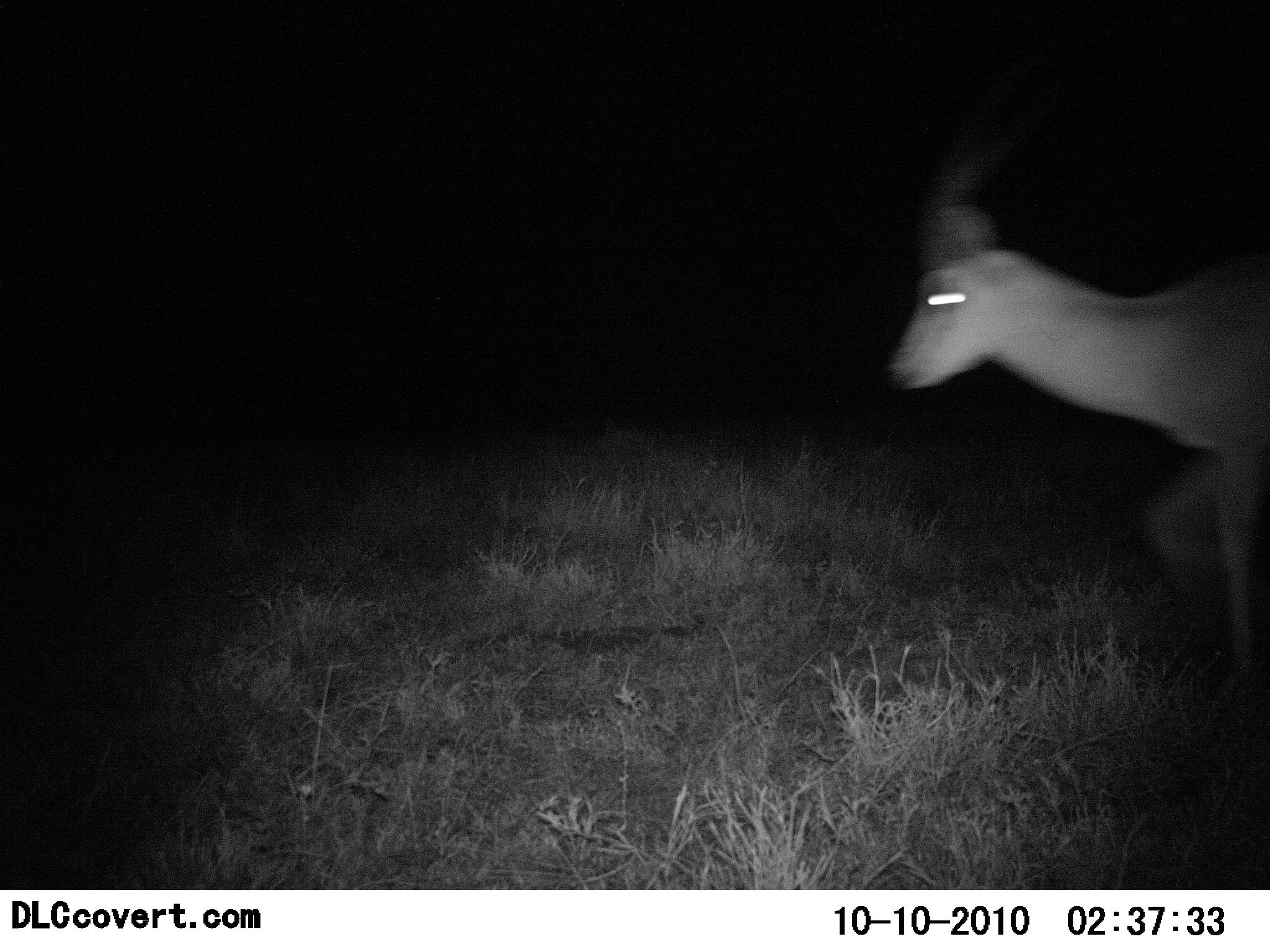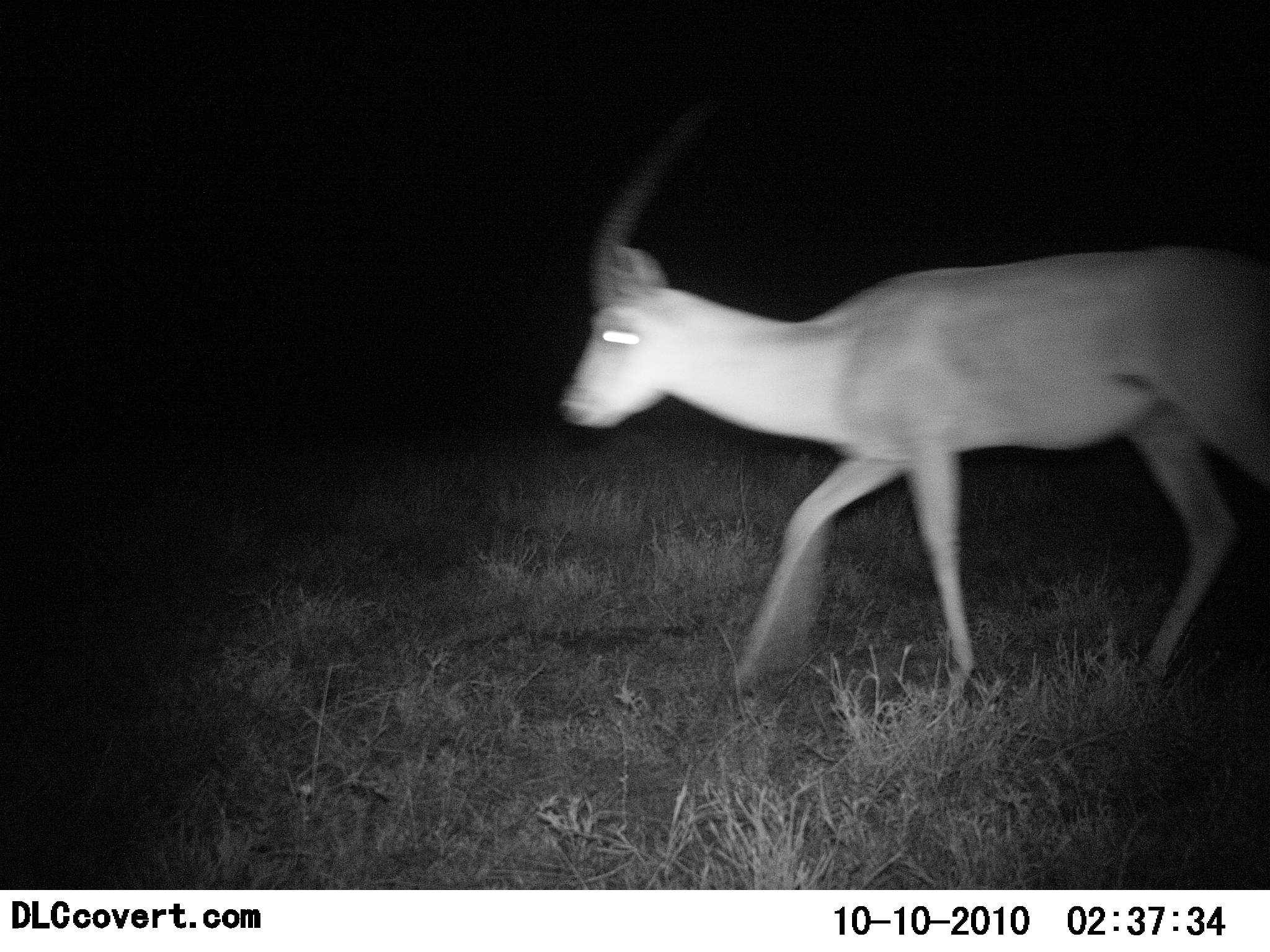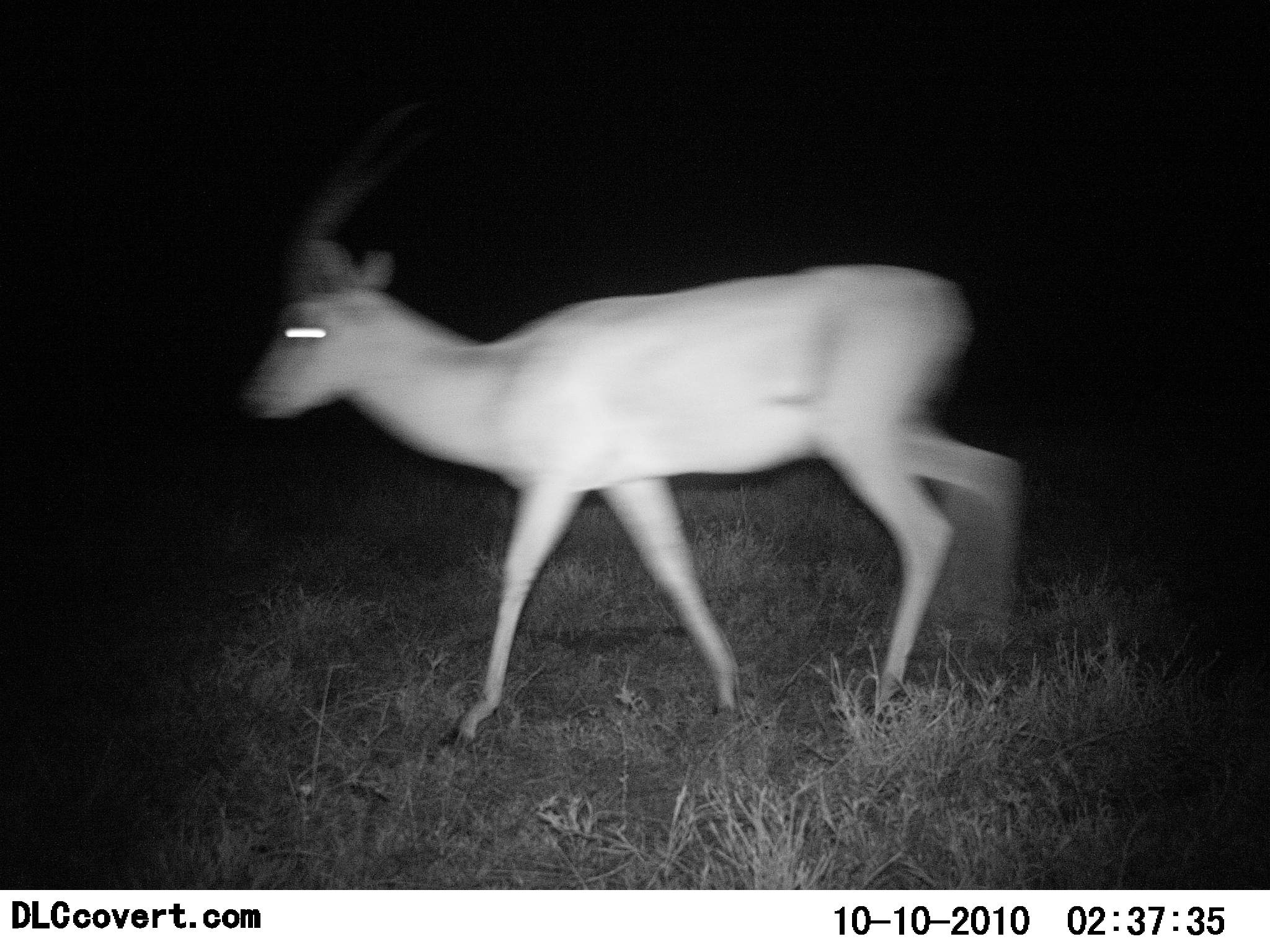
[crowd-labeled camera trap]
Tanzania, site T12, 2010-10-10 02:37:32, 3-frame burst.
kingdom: Animalia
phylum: Chordata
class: Mammalia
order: Artiodactyla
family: Bovidae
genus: Nanger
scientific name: Nanger granti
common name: grant's gazelle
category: gazellegrants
Gazellegrants (grant's gazelle) (Nanger granti), count 1. Behavior (volunteer vote fractions): standing 0%, resting 0%, moving 100%, interacting 0%. Young present (vote fraction): 0%. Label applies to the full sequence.